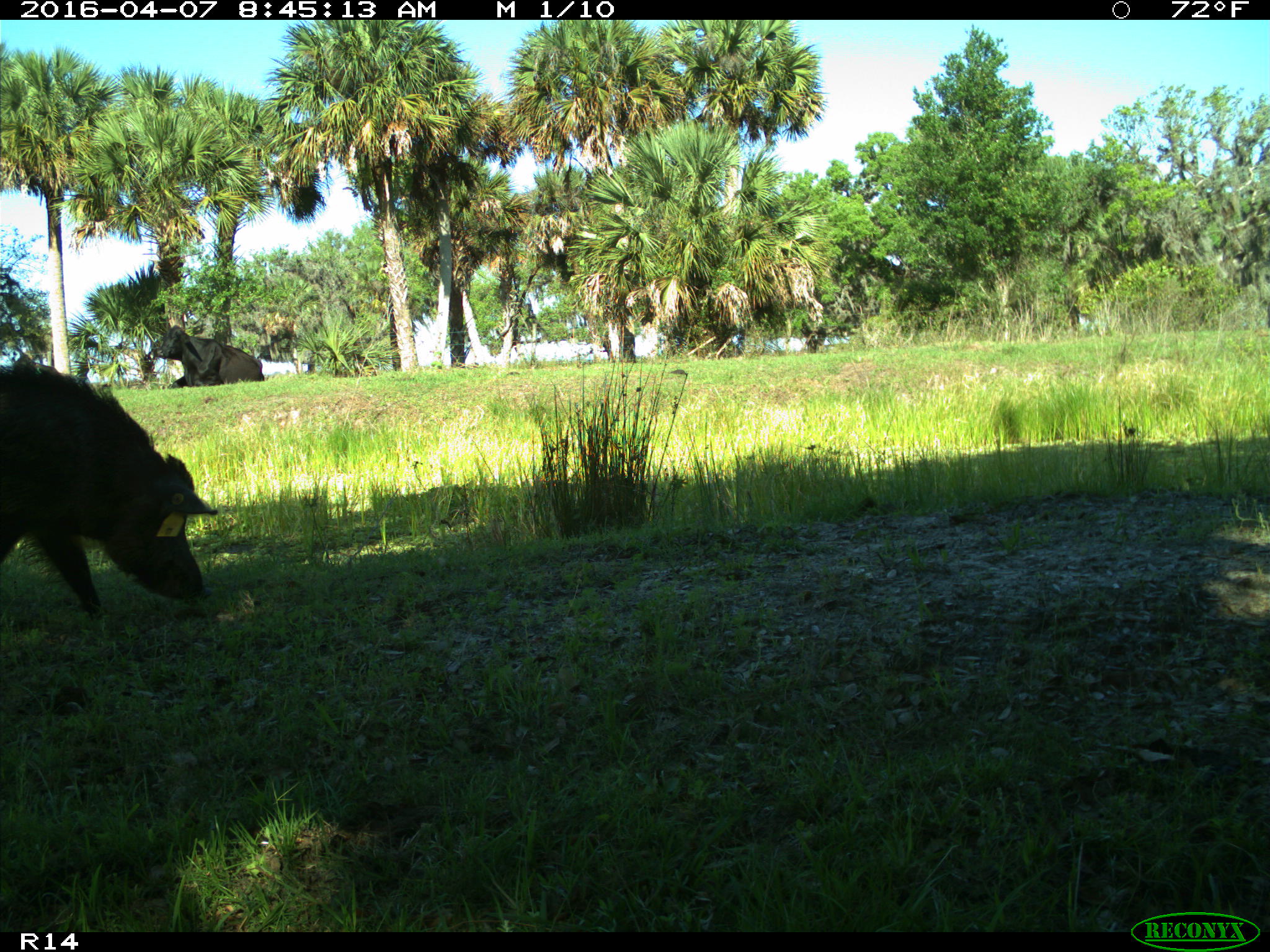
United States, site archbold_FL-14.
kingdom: Animalia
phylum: Chordata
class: Mammalia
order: Artiodactyla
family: Suidae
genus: Sus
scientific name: Sus scrofa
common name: wild boar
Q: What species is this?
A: Sus scrofa (wild boar).